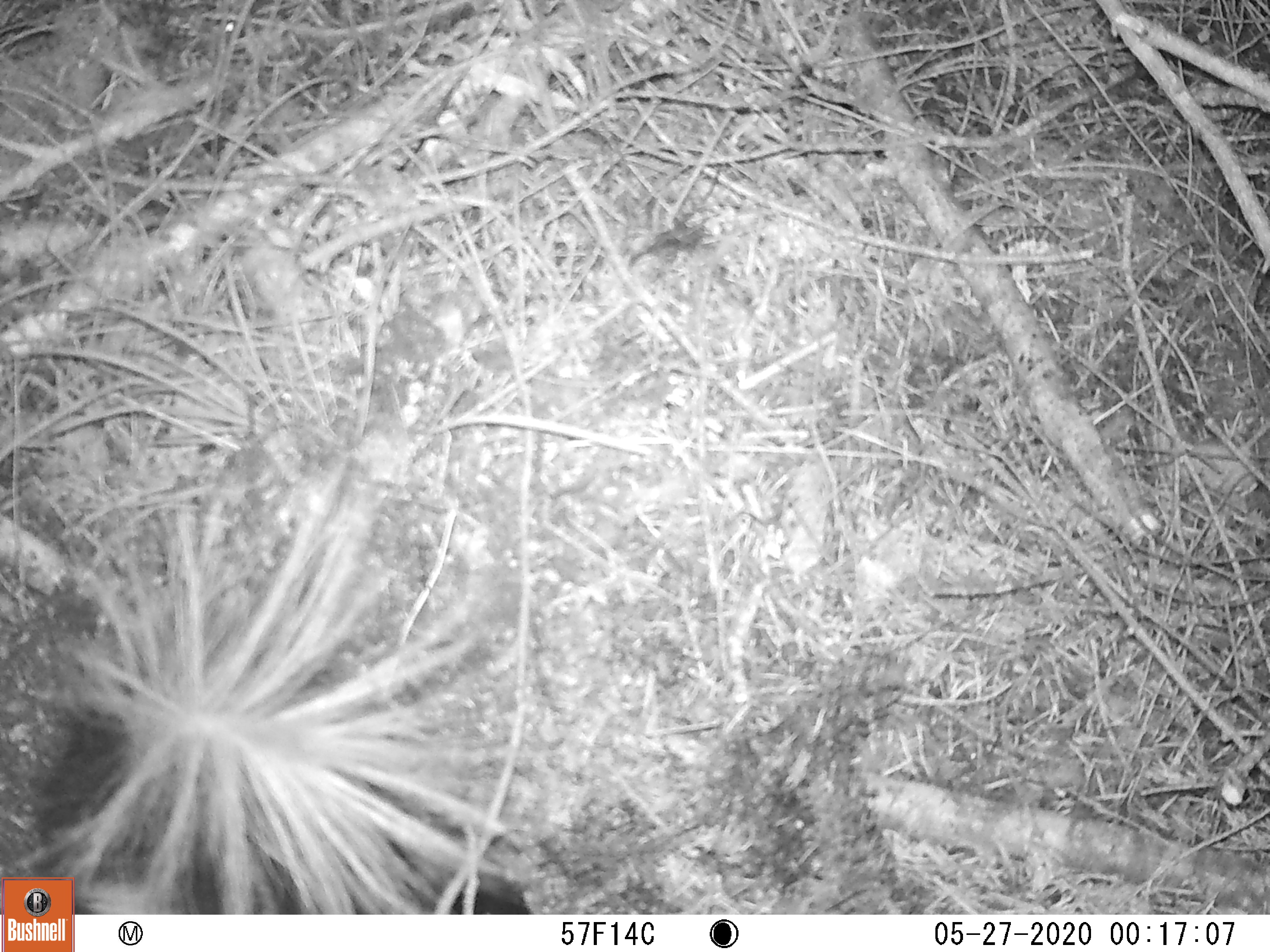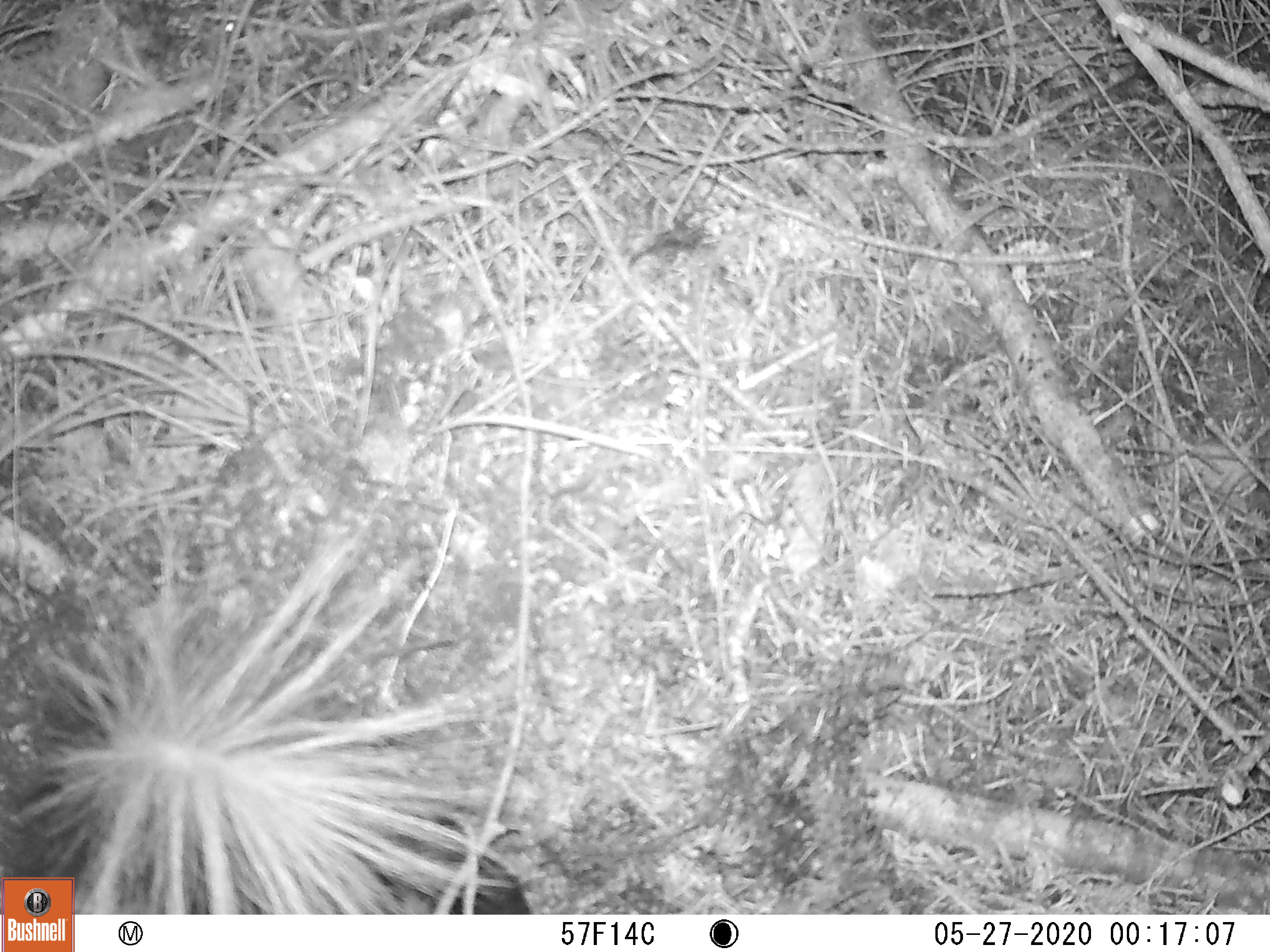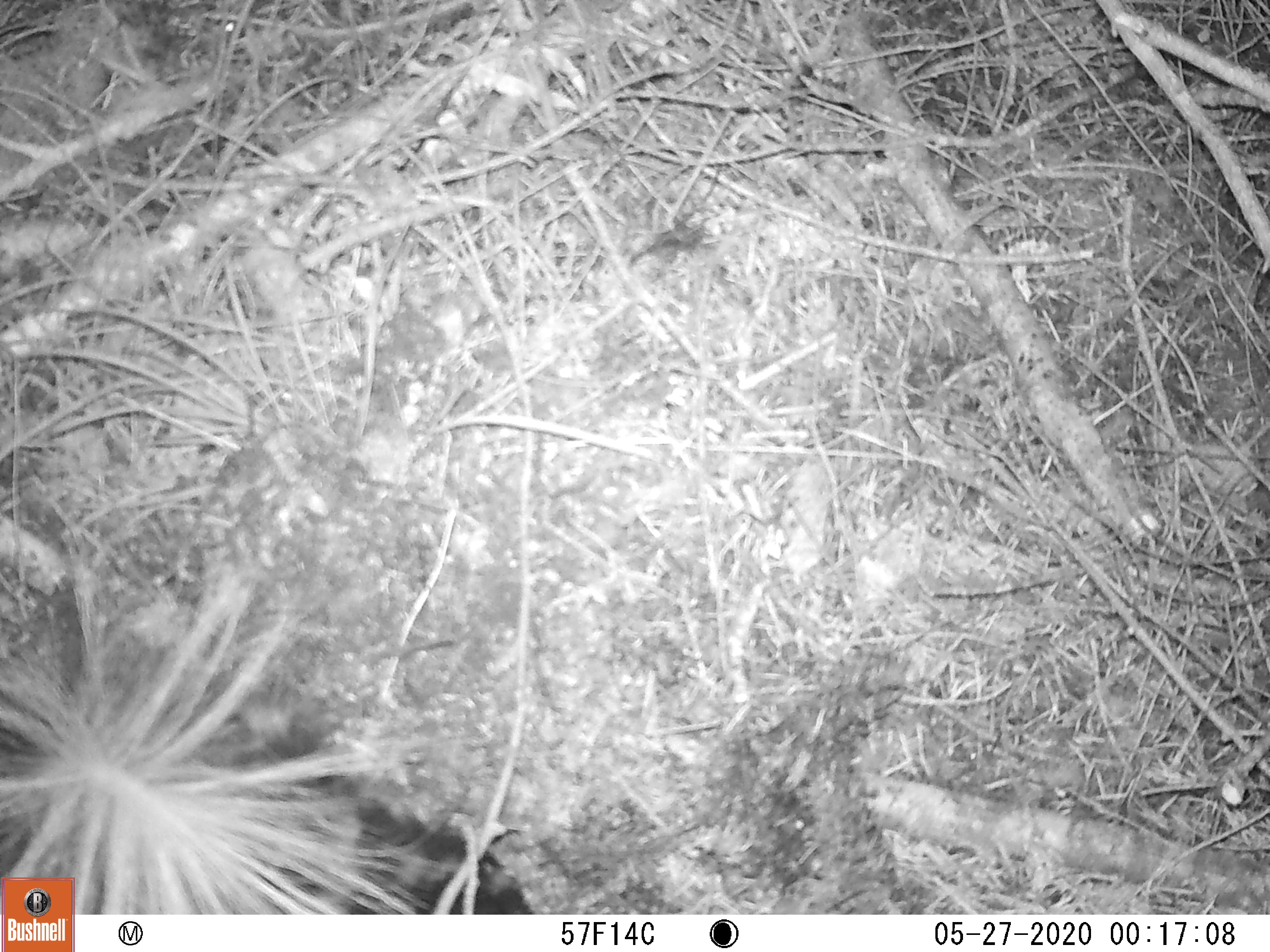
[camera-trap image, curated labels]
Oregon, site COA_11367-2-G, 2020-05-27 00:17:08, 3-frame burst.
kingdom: Animalia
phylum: Chordata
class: Mammalia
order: Carnivora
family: Mephitidae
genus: Spilogale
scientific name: Spilogale gracilis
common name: western spotted skunk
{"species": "western spotted skunk (Spilogale gracilis)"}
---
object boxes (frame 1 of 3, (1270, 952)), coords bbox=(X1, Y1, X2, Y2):
western spotted skunk: bbox=(78, 448, 538, 902)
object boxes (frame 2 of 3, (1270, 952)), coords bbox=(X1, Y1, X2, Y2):
western spotted skunk: bbox=(82, 503, 530, 906)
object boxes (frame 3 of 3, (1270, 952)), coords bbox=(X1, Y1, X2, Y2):
western spotted skunk: bbox=(78, 552, 530, 906)